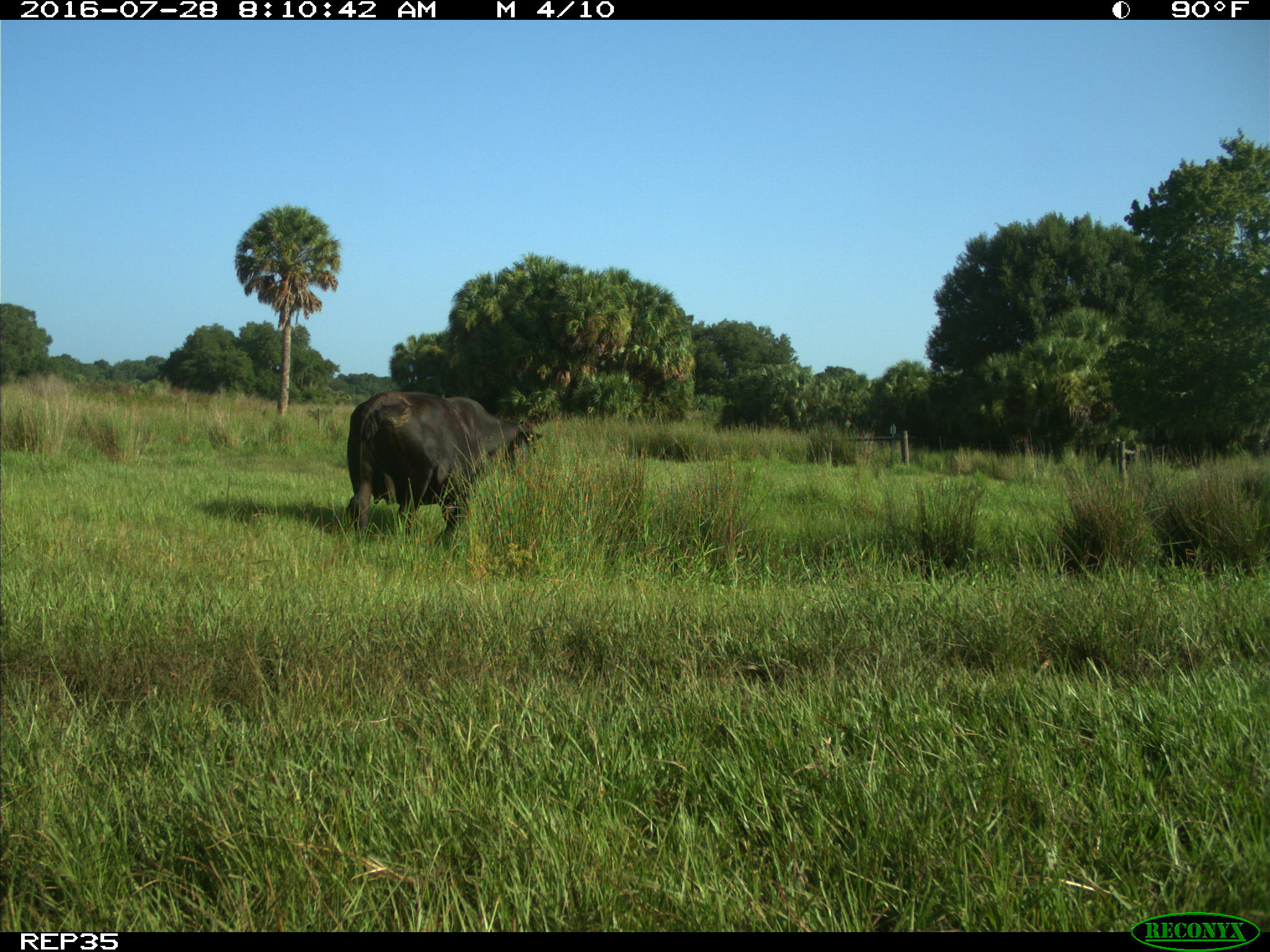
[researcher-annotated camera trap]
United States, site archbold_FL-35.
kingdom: Animalia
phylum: Chordata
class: Mammalia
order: Artiodactyla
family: Bovidae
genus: Bos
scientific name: Bos taurus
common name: domestic cow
Bos taurus (domestic cow).